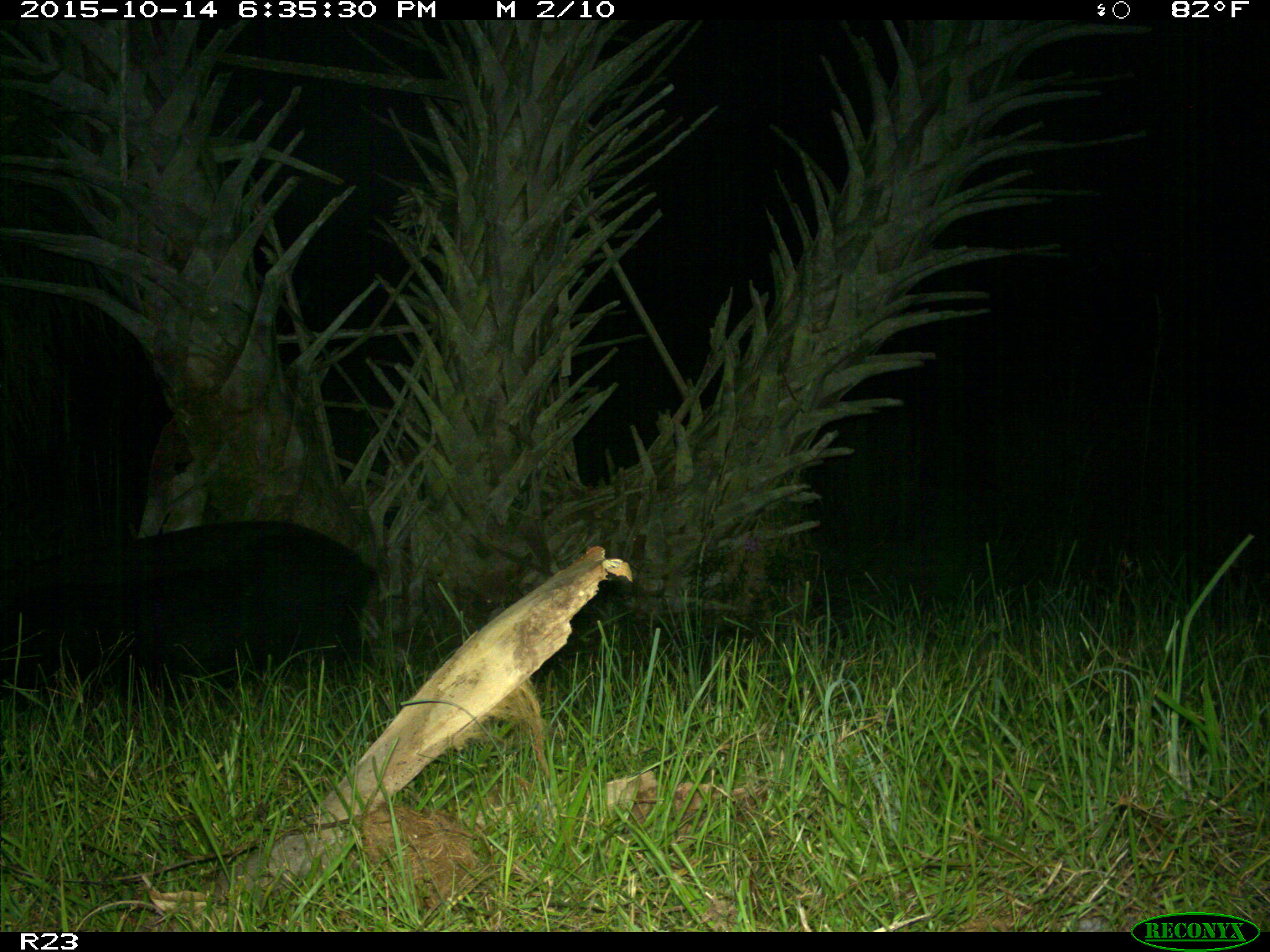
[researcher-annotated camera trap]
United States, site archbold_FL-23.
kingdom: Animalia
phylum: Chordata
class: Mammalia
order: Artiodactyla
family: Suidae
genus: Sus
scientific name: Sus scrofa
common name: wild boar